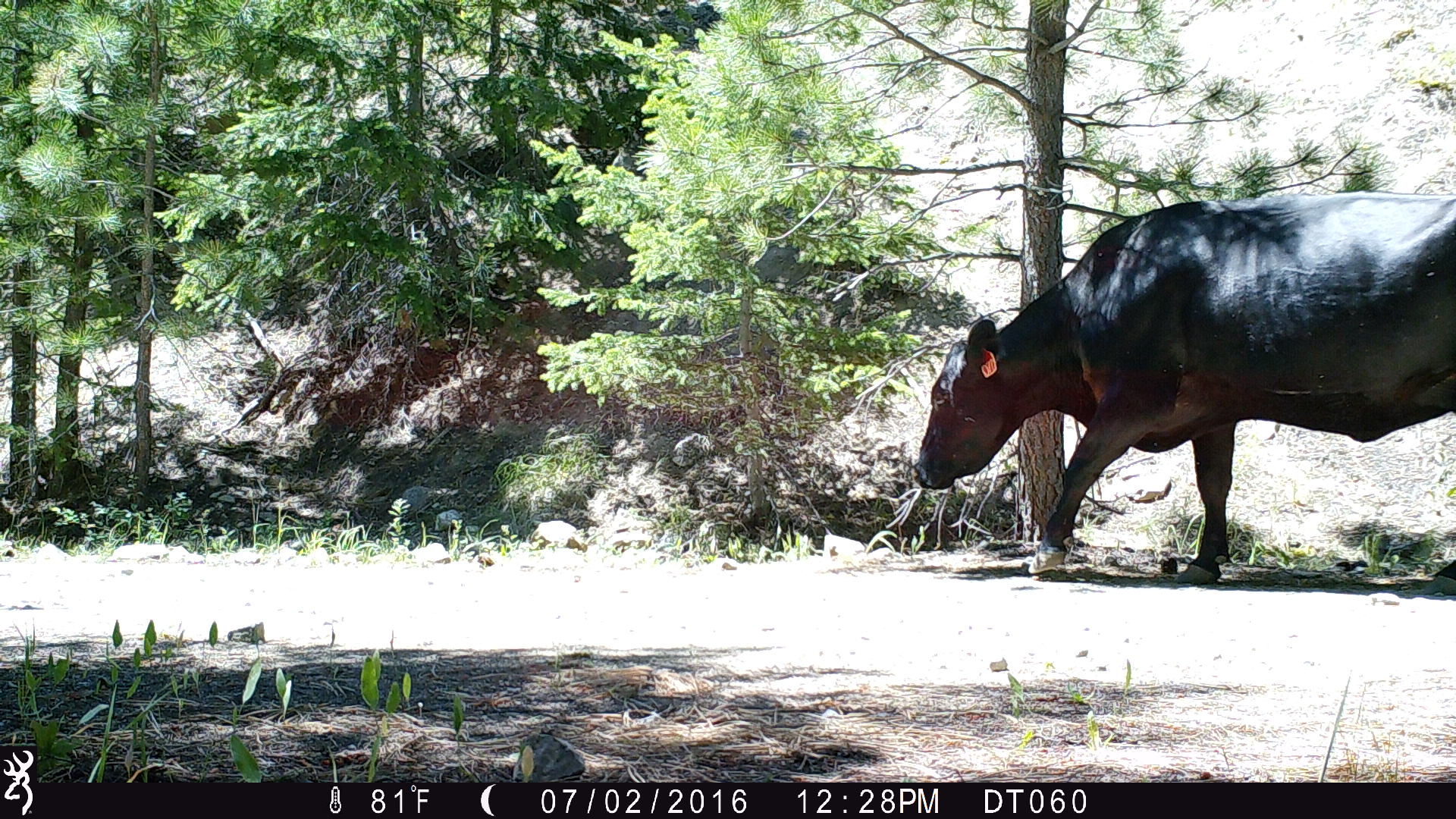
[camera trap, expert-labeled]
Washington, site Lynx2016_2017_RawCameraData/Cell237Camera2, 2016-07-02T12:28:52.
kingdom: Animalia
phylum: Chordata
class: Mammalia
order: Artiodactyla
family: Bovidae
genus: Bos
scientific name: Bos taurus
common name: domestic cattle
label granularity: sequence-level